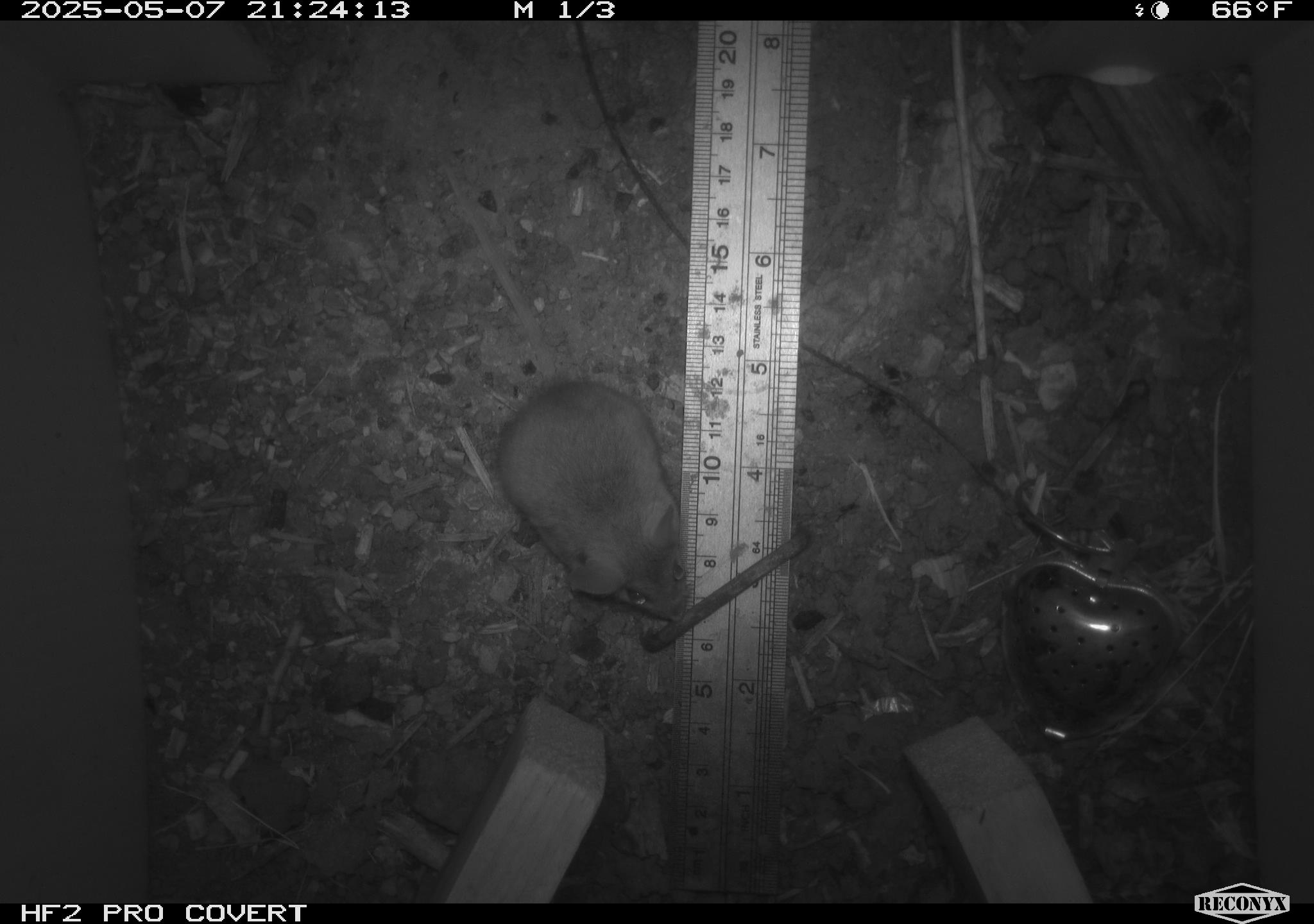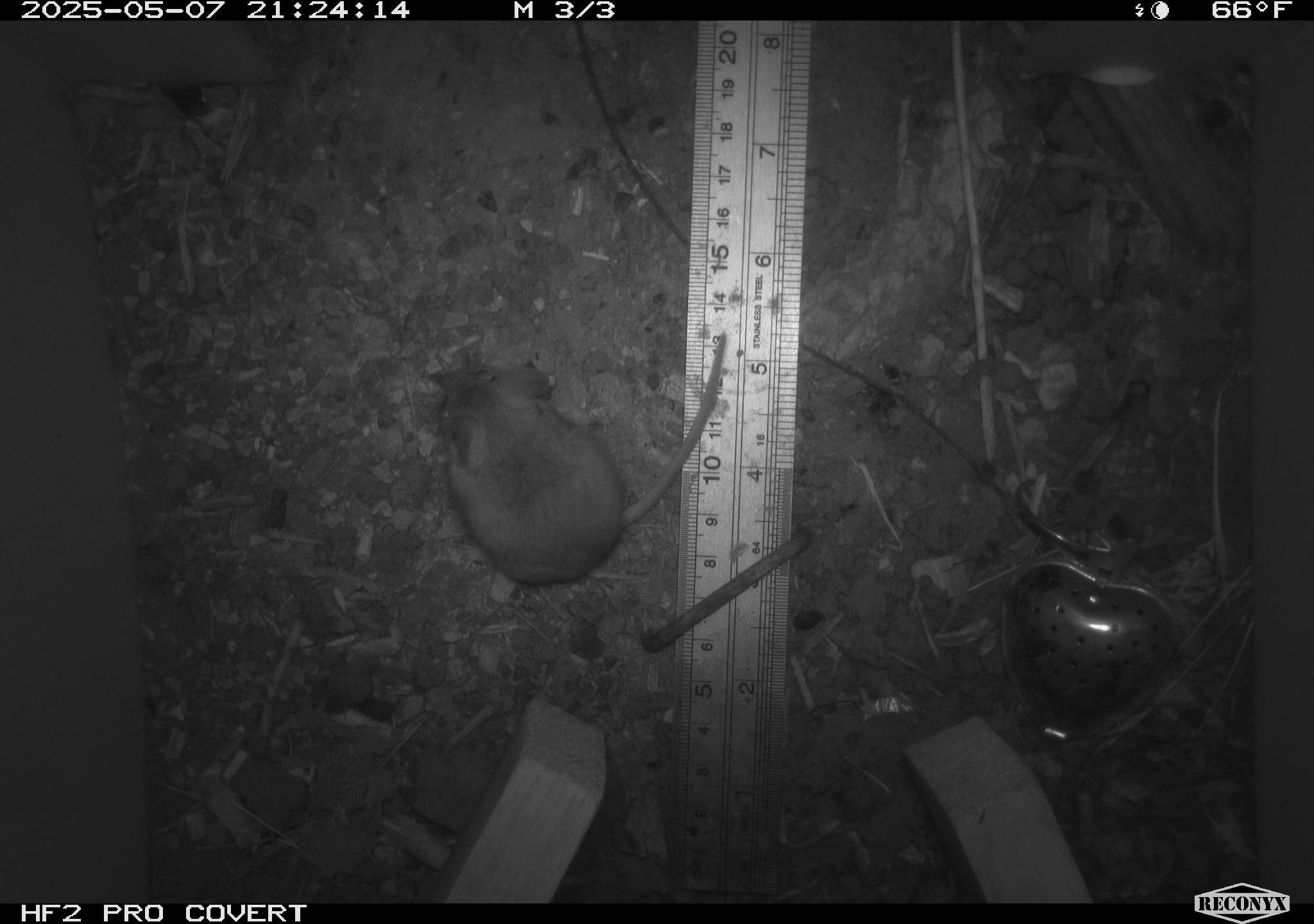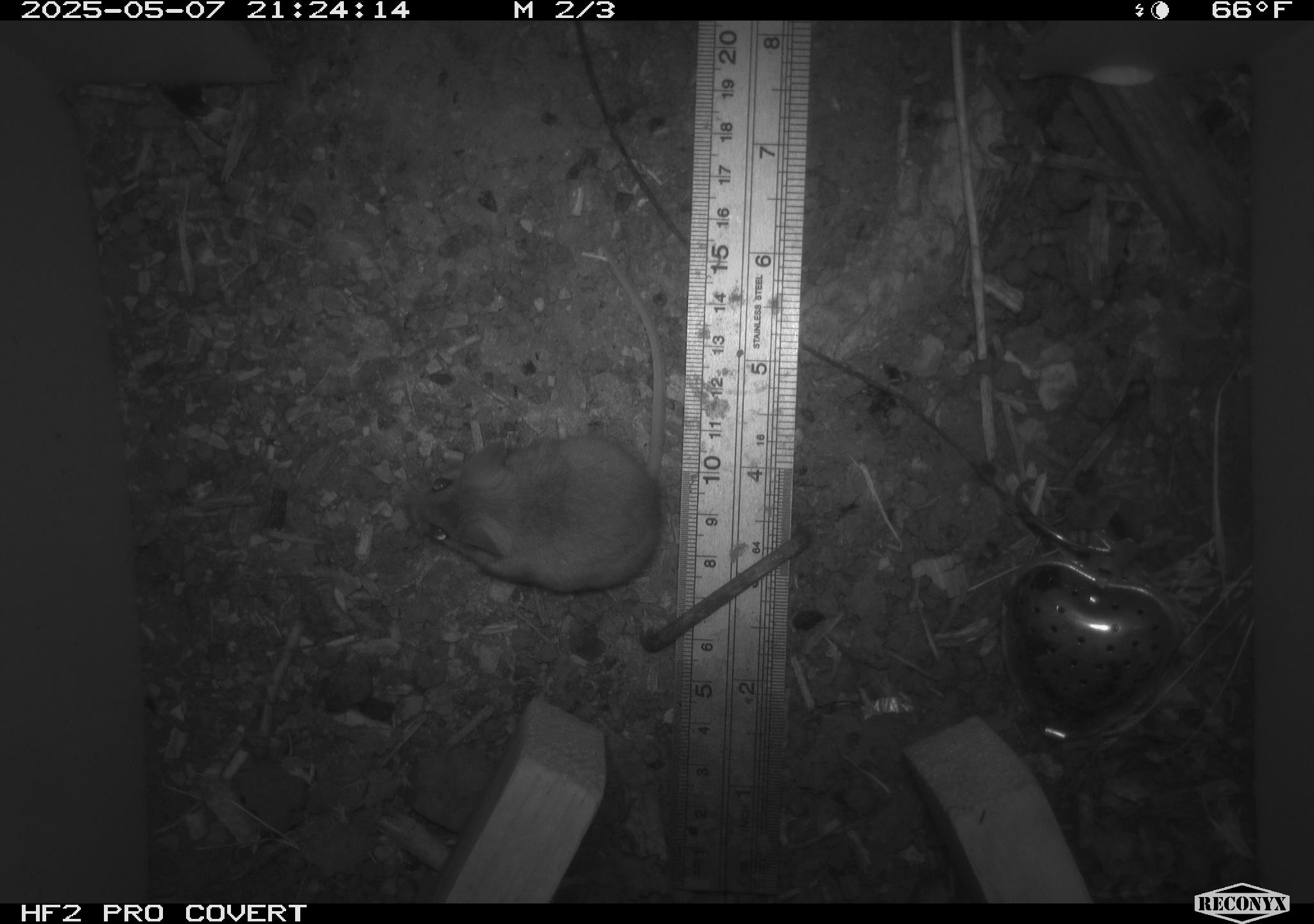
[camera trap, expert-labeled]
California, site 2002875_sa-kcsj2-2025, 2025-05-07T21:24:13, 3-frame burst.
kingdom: Animalia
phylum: Chordata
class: Mammalia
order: Rodentia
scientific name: Rodentia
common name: rodent